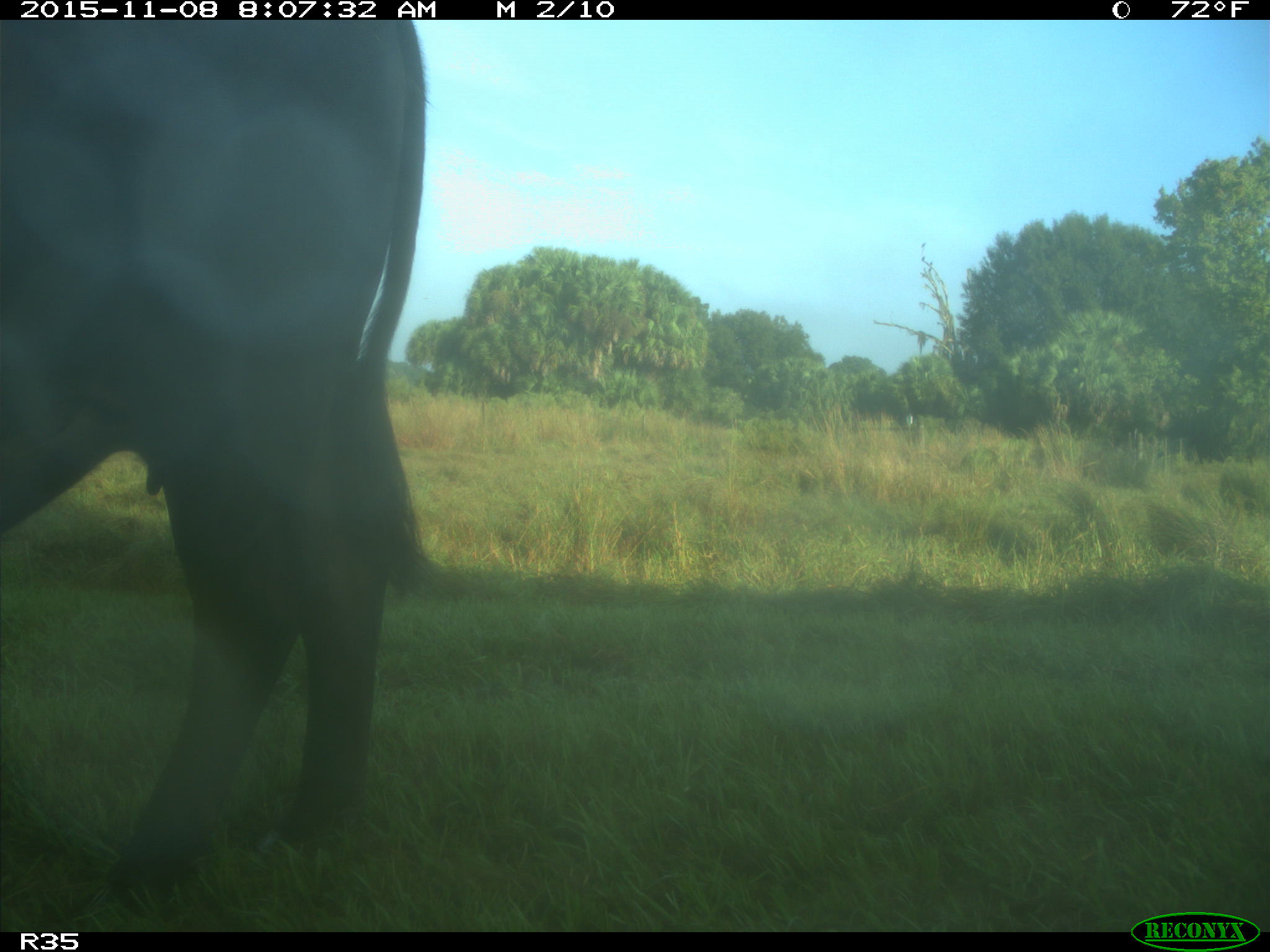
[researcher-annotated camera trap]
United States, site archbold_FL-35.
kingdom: Animalia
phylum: Chordata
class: Mammalia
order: Artiodactyla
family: Bovidae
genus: Bos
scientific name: Bos taurus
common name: domestic cow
Bos taurus (domestic cow).